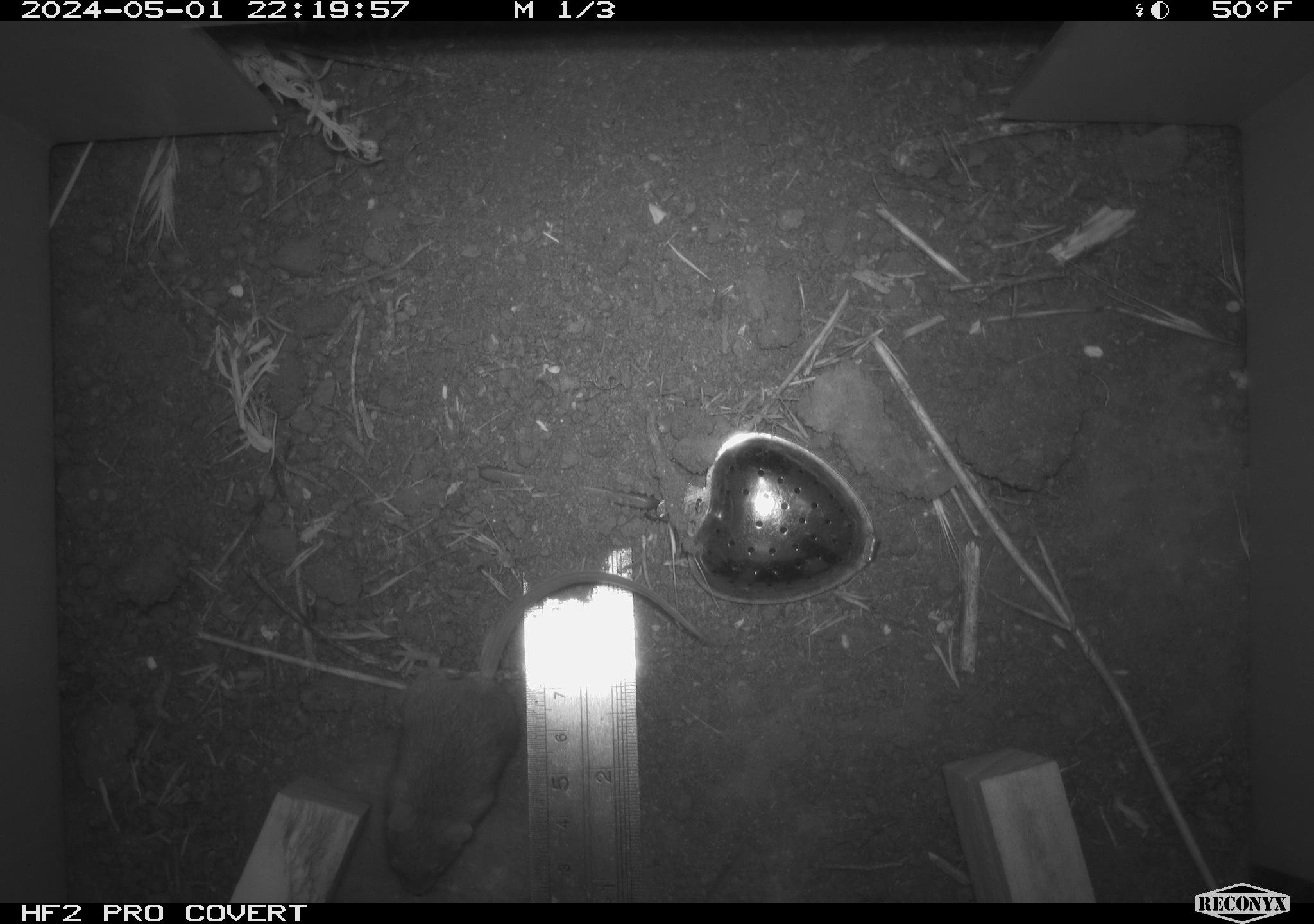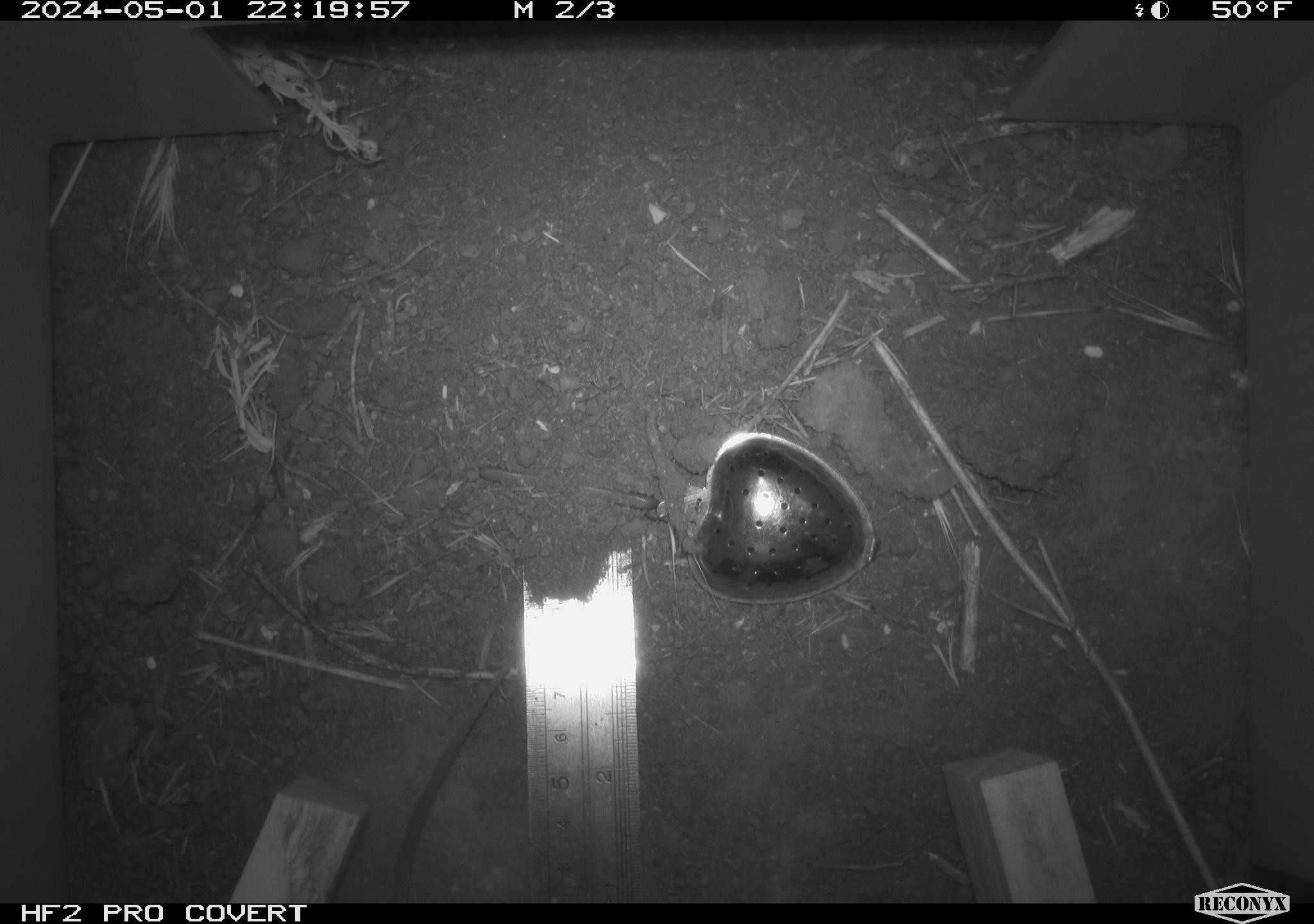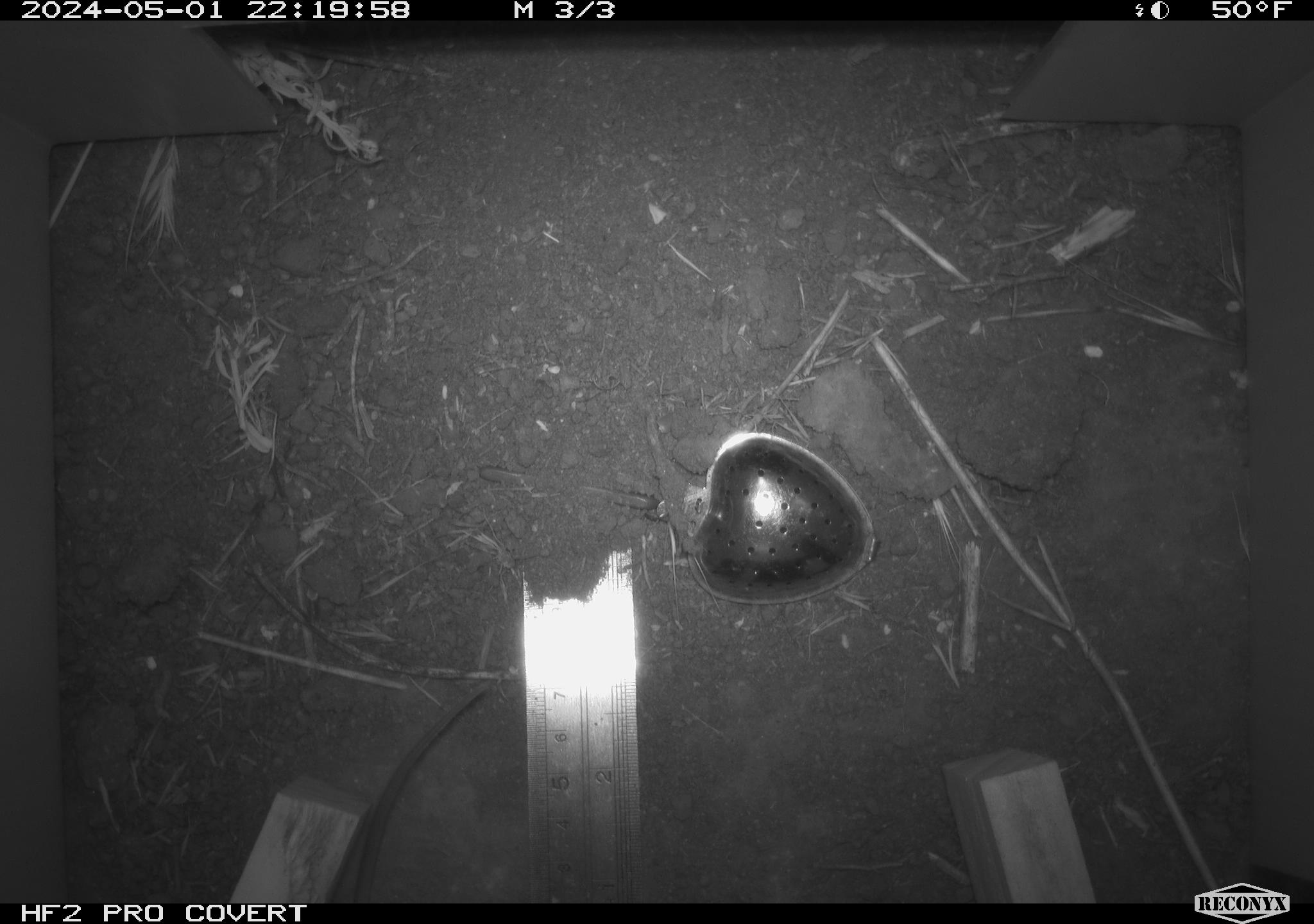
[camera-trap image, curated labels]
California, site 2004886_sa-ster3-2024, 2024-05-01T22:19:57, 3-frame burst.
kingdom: Animalia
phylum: Chordata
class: Mammalia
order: Rodentia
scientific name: Rodentia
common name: mouse species